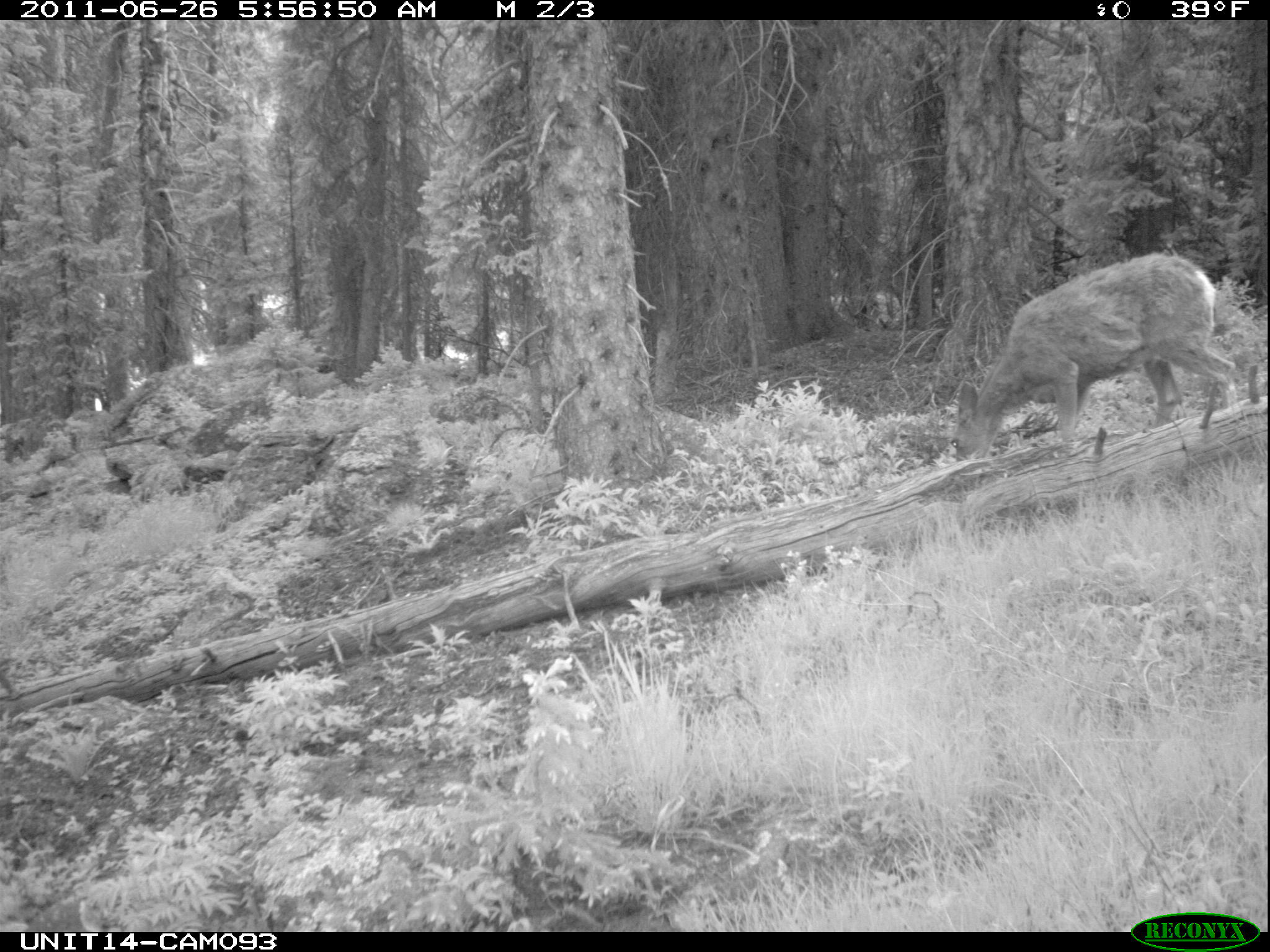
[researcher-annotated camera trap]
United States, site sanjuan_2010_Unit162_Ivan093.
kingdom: Animalia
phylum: Chordata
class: Mammalia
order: Artiodactyla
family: Cervidae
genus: Odocoileus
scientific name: Odocoileus hemionus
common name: mule deer